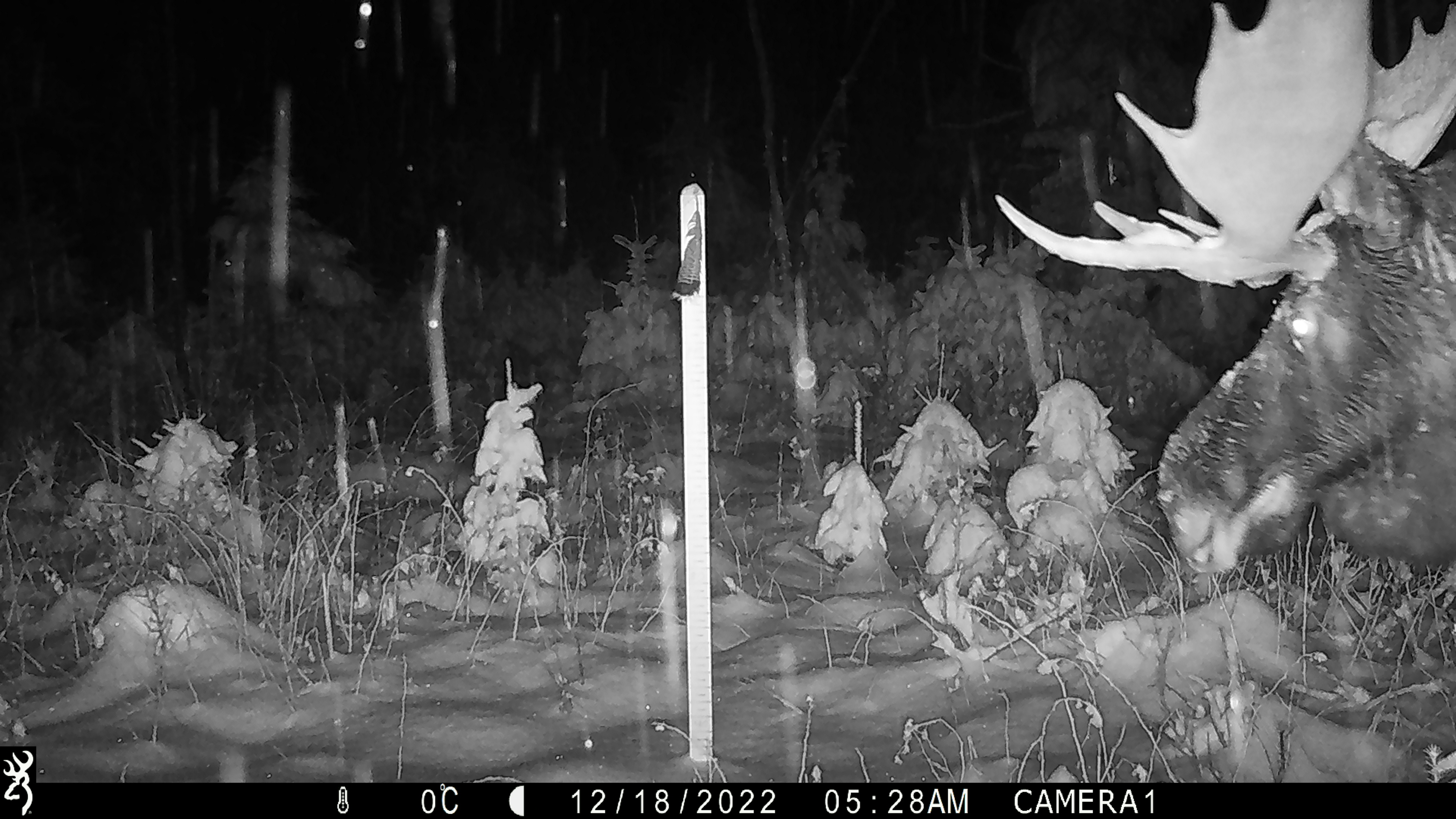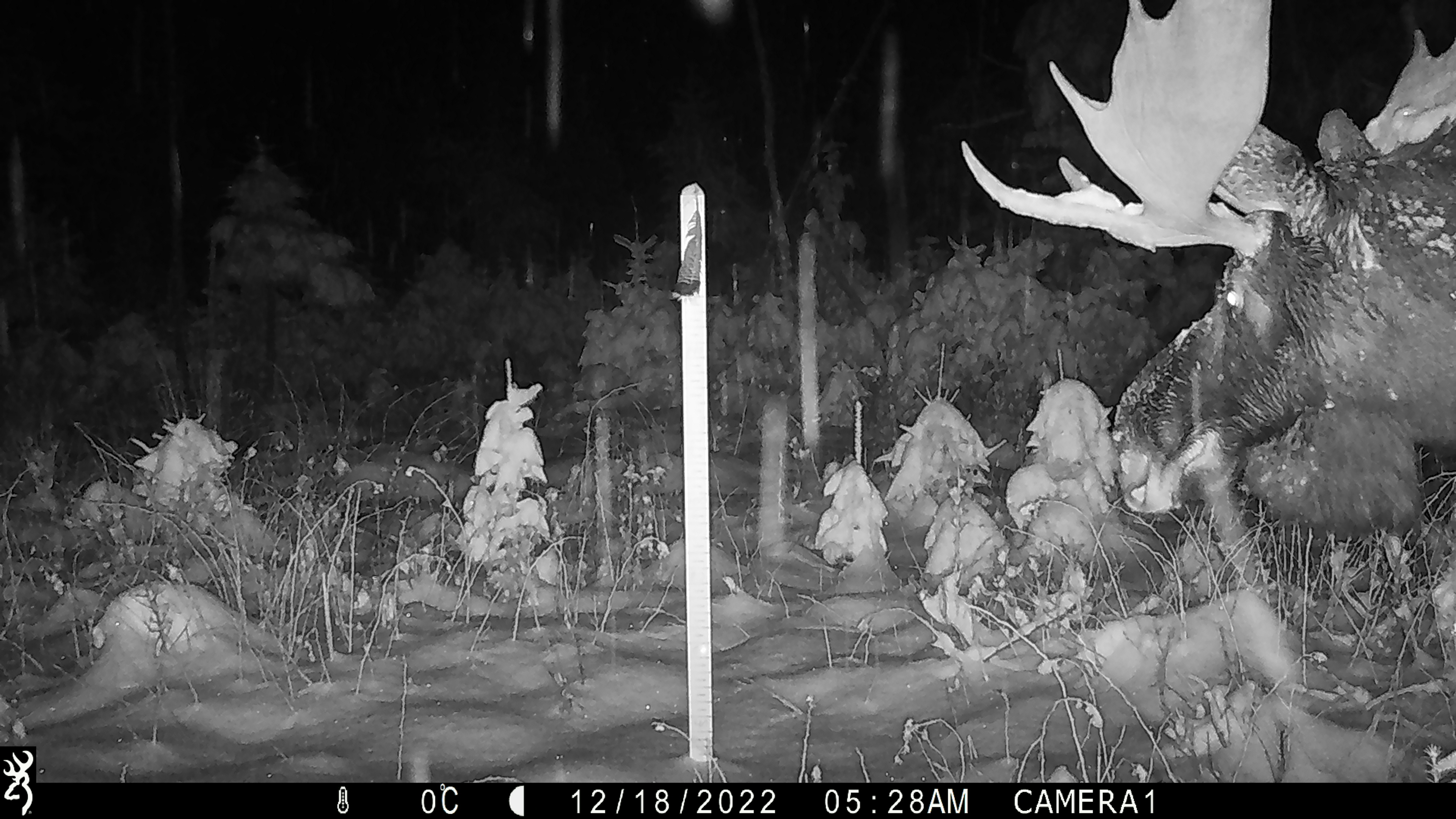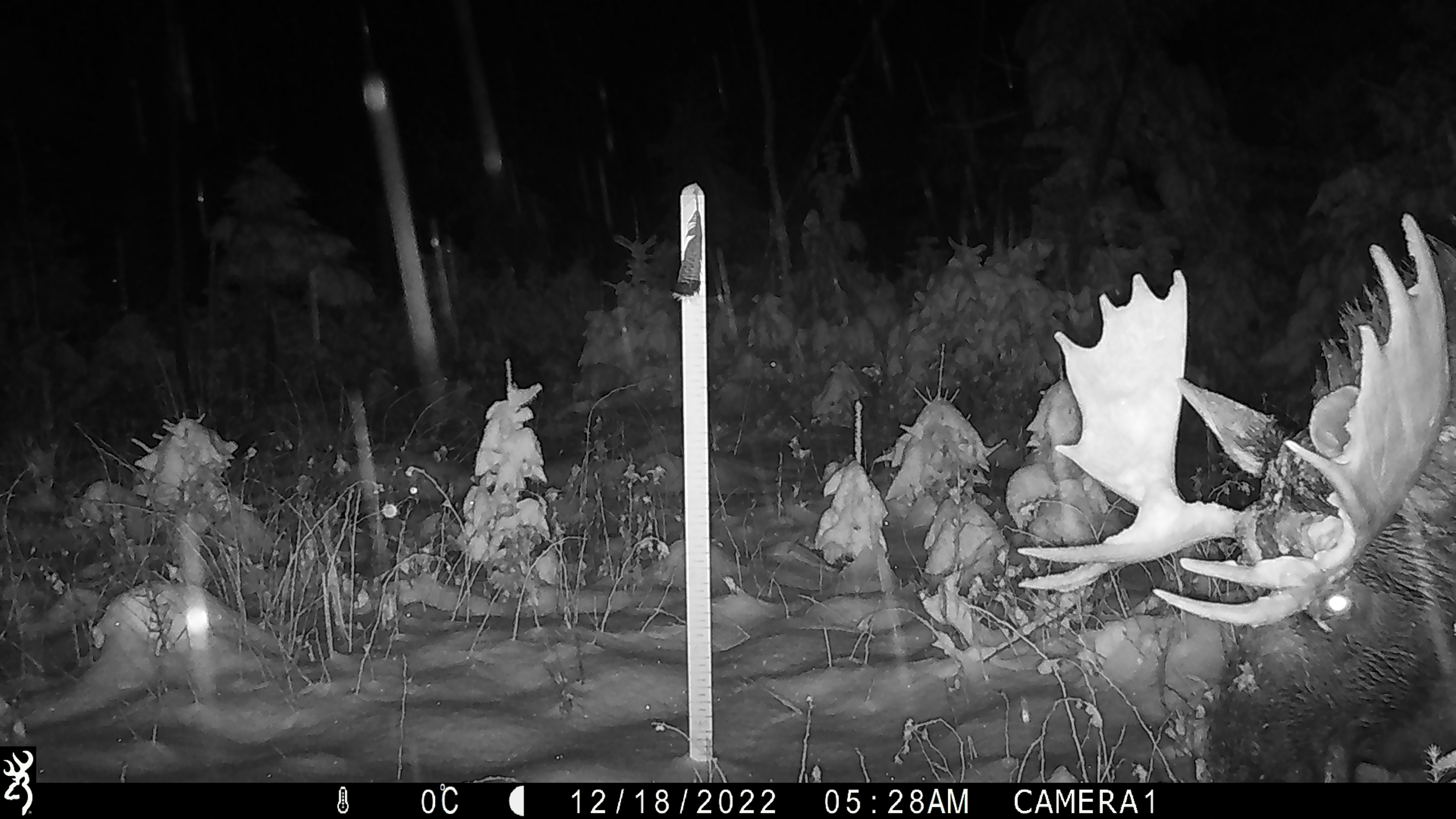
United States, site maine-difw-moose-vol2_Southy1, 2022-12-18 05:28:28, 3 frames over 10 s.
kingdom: Animalia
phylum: Chordata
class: Mammalia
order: Artiodactyla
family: Cervidae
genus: Alces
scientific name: Alces alces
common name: moose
Moose (Alces alces).